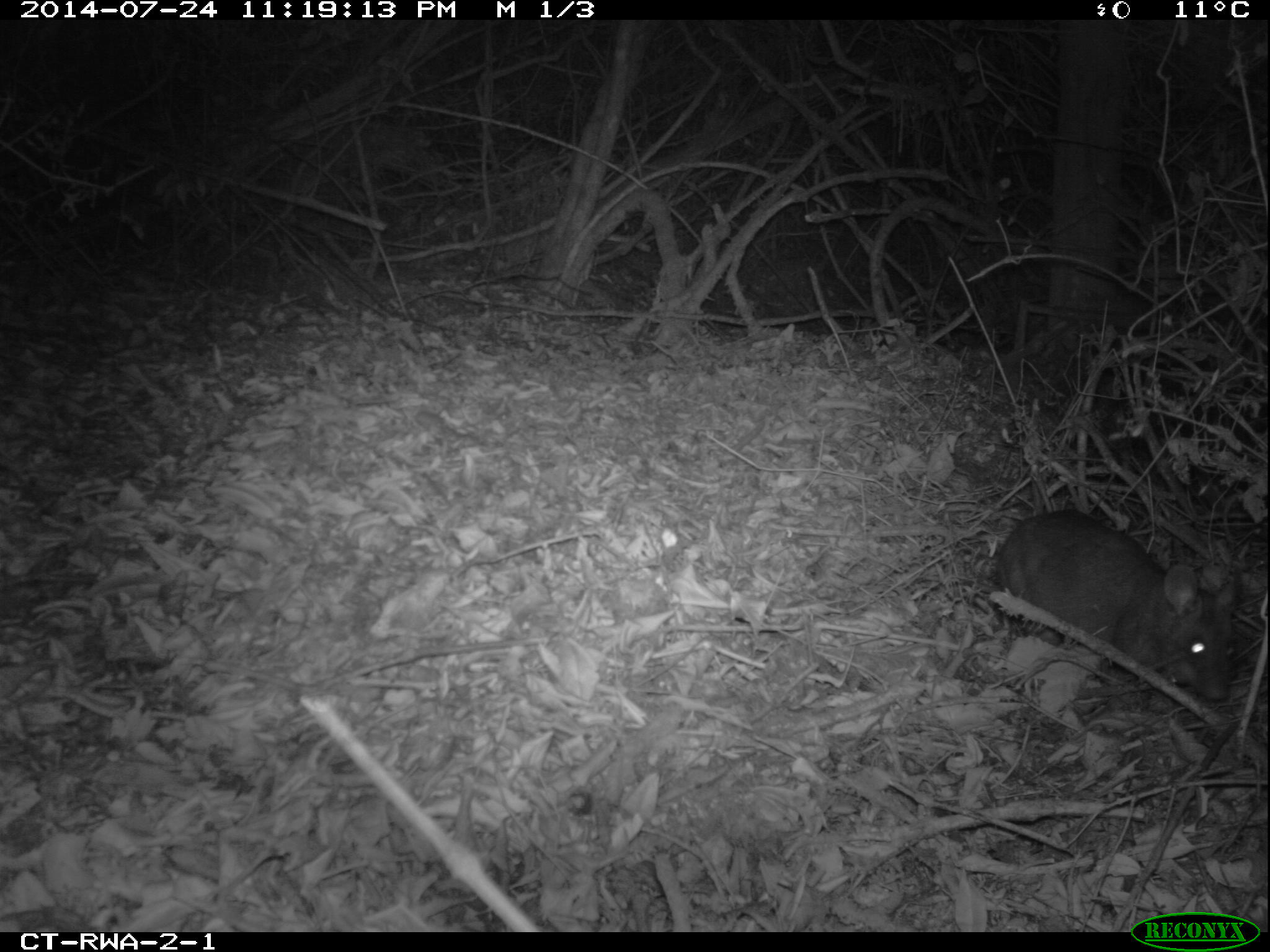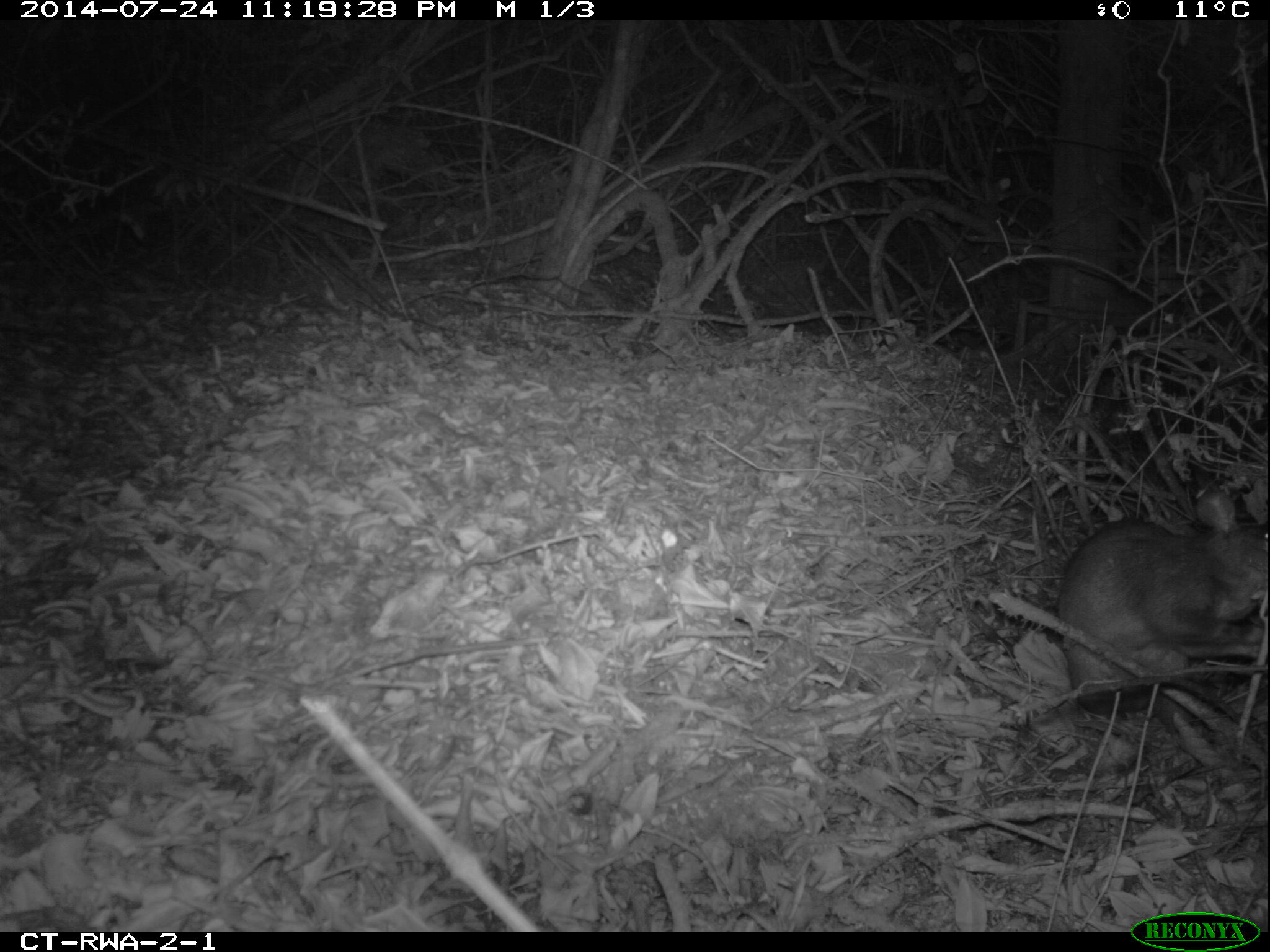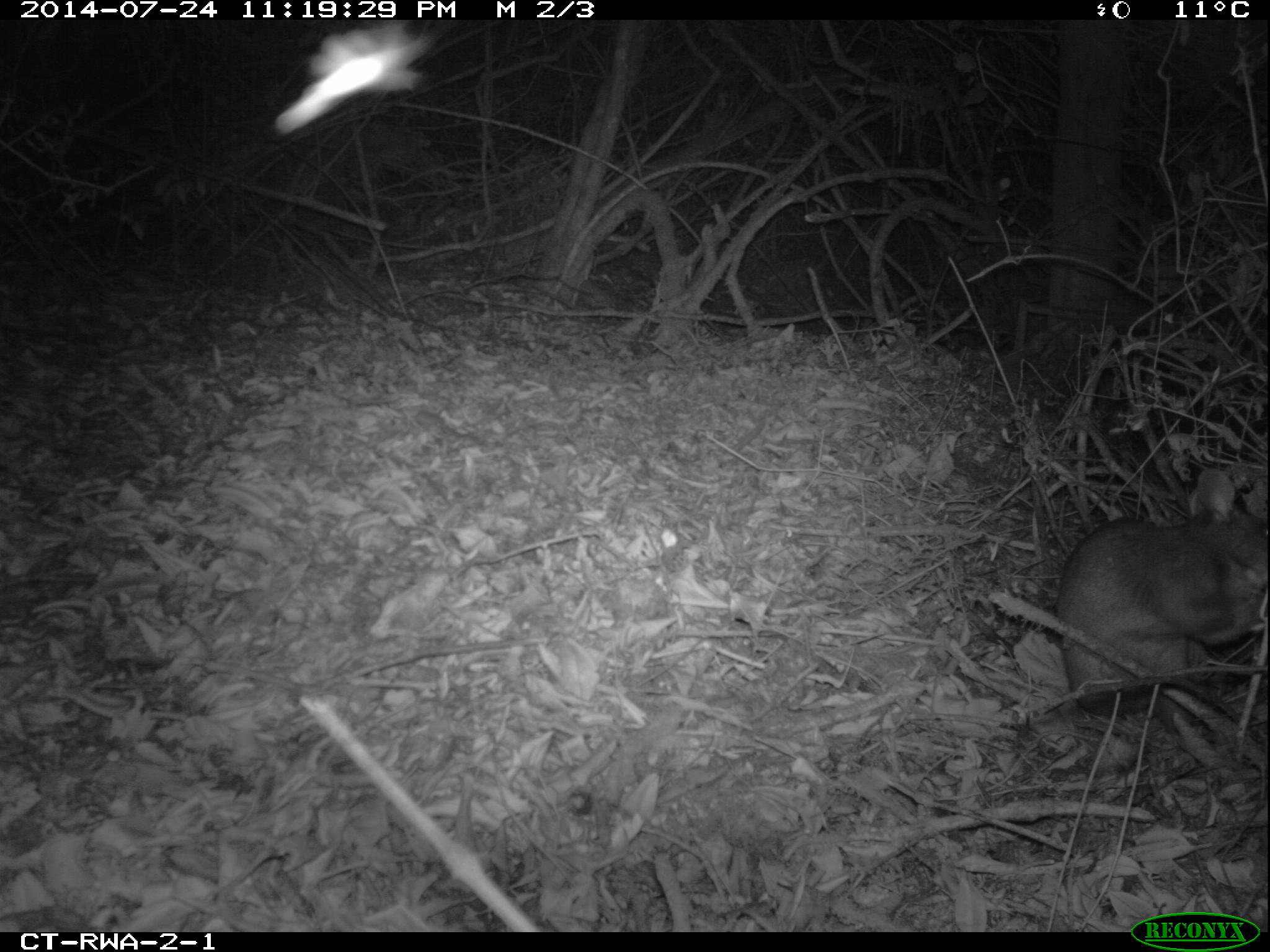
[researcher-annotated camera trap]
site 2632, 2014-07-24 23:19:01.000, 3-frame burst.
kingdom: Animalia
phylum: Chordata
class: Mammalia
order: Rodentia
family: Nesomyidae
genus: Cricetomys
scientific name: Cricetomys gambianus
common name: african giant pouched rat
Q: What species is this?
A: Cricetomys gambianus (african giant pouched rat).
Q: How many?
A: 1.